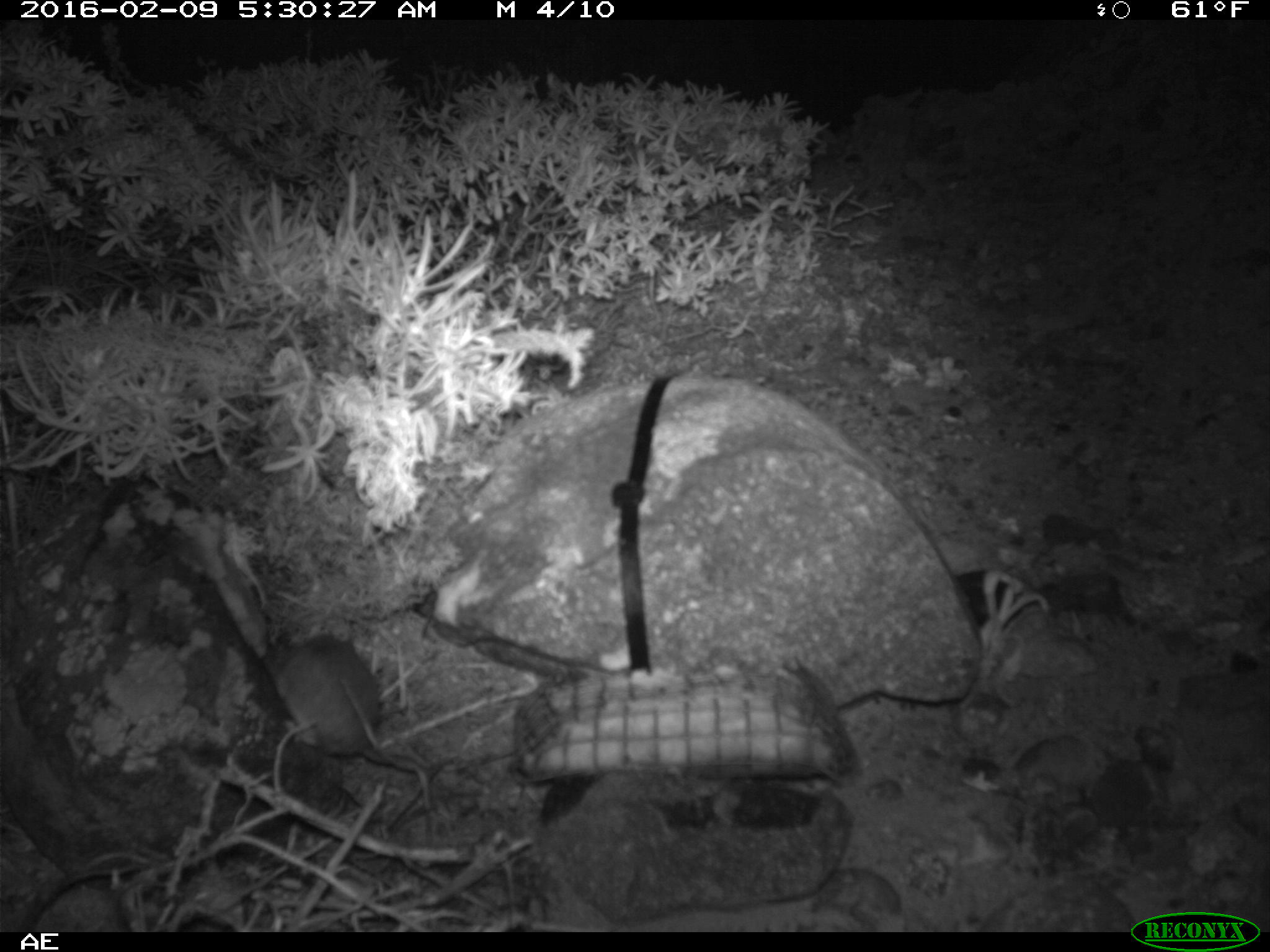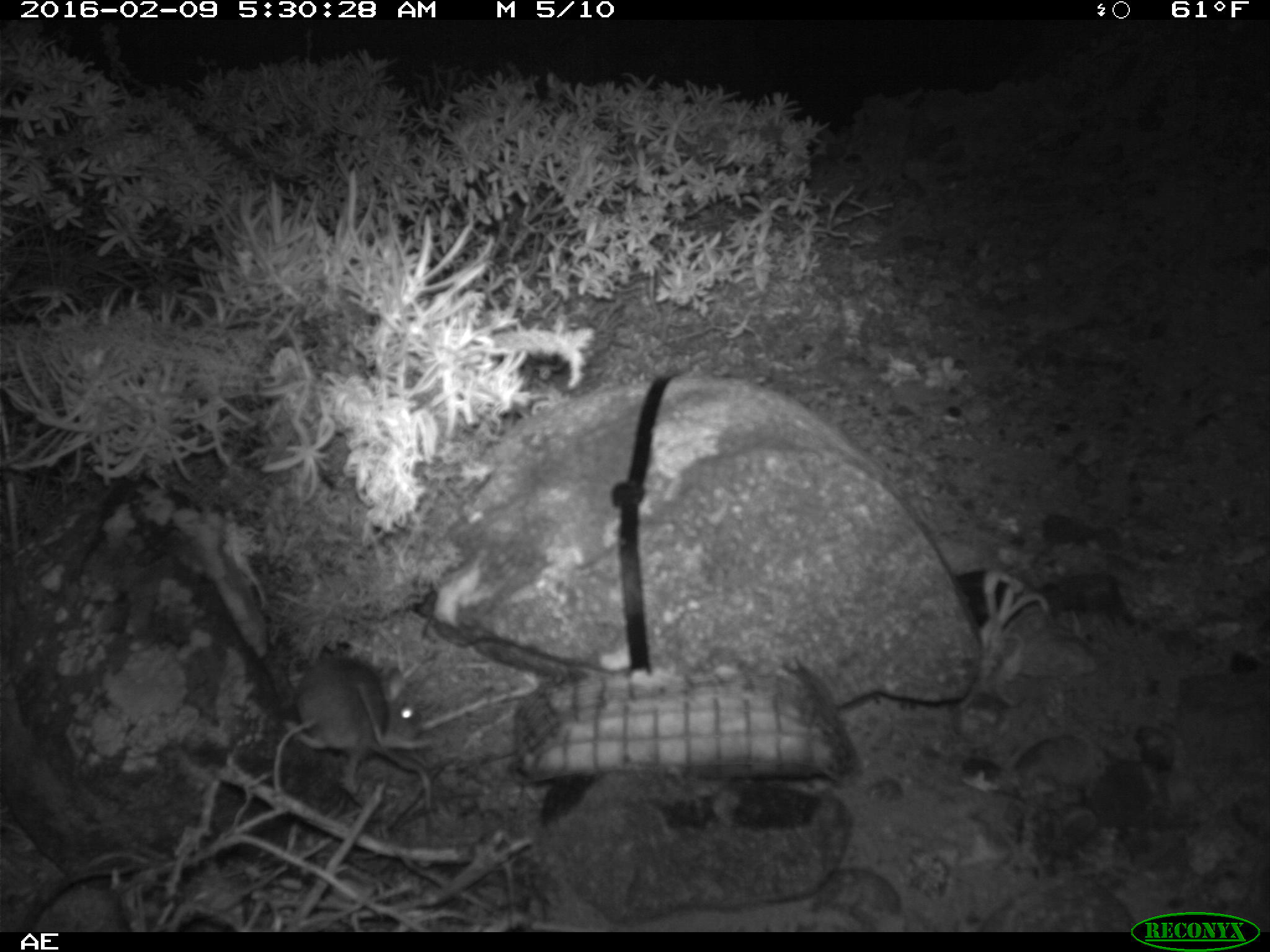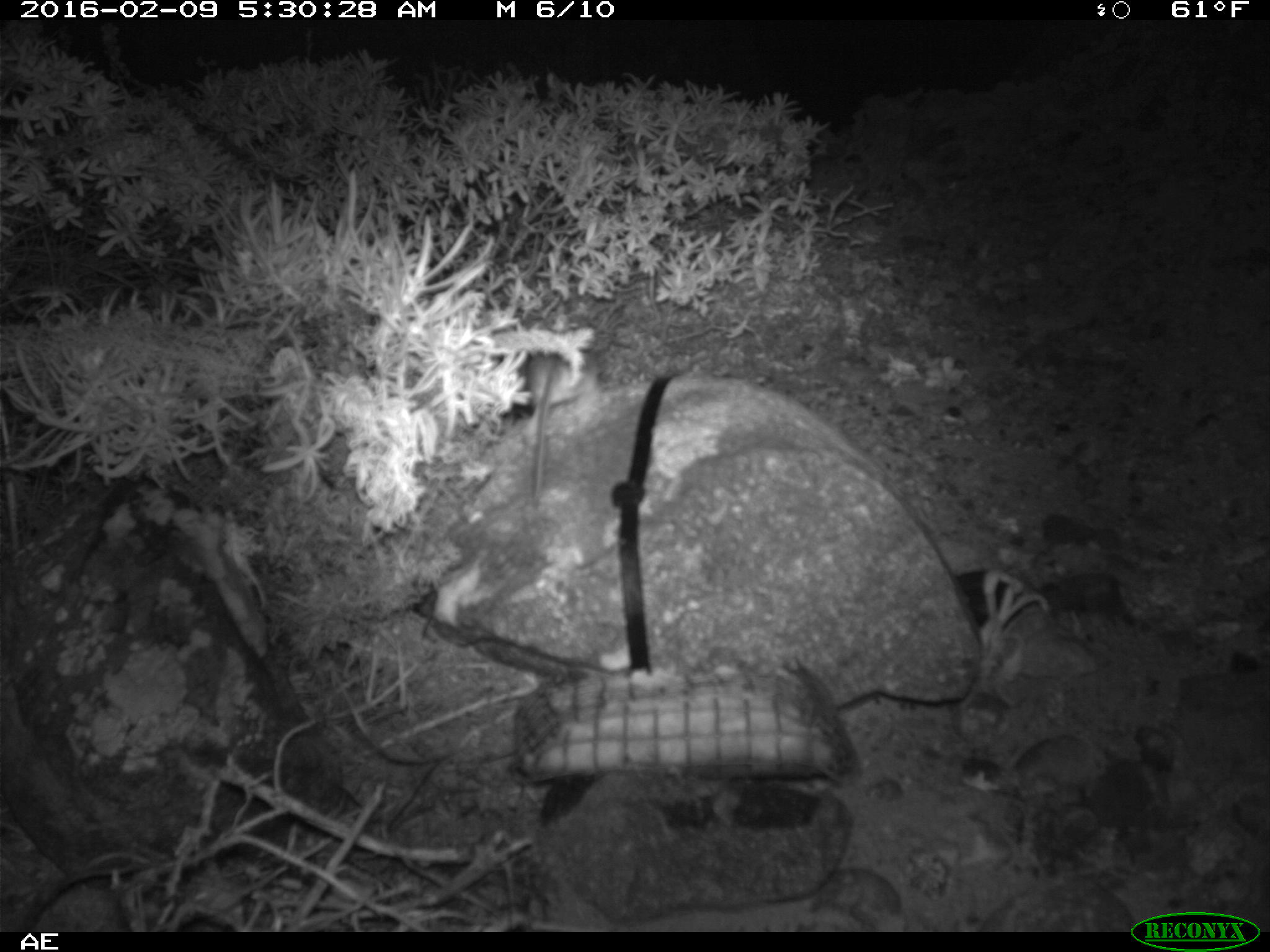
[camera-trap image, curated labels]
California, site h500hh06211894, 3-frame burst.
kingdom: Animalia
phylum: Chordata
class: Mammalia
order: Rodentia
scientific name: Rodentia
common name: rodent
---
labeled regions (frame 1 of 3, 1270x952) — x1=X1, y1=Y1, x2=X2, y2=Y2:
rodent: x1=262, y1=635, x2=435, y2=775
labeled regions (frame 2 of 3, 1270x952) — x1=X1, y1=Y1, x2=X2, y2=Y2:
rodent: x1=297, y1=654, x2=423, y2=779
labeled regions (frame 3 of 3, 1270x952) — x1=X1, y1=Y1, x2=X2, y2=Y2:
rodent: x1=526, y1=341, x2=603, y2=508